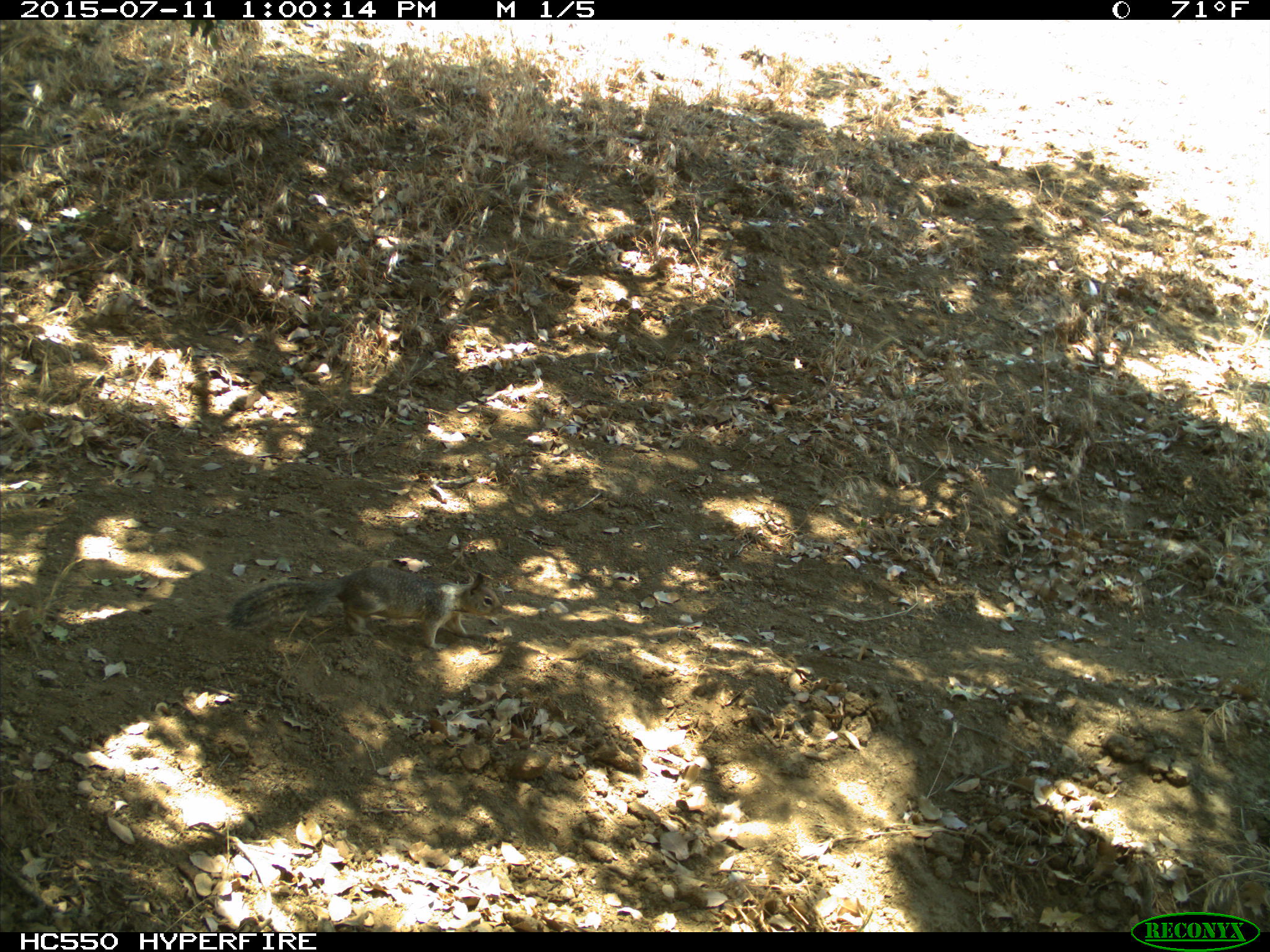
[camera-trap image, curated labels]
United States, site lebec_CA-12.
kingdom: Animalia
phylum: Chordata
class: Mammalia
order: Rodentia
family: Sciuridae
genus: Otospermophilus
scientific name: Otospermophilus beecheyi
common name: california ground squirrel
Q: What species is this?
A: Otospermophilus beecheyi (california ground squirrel).